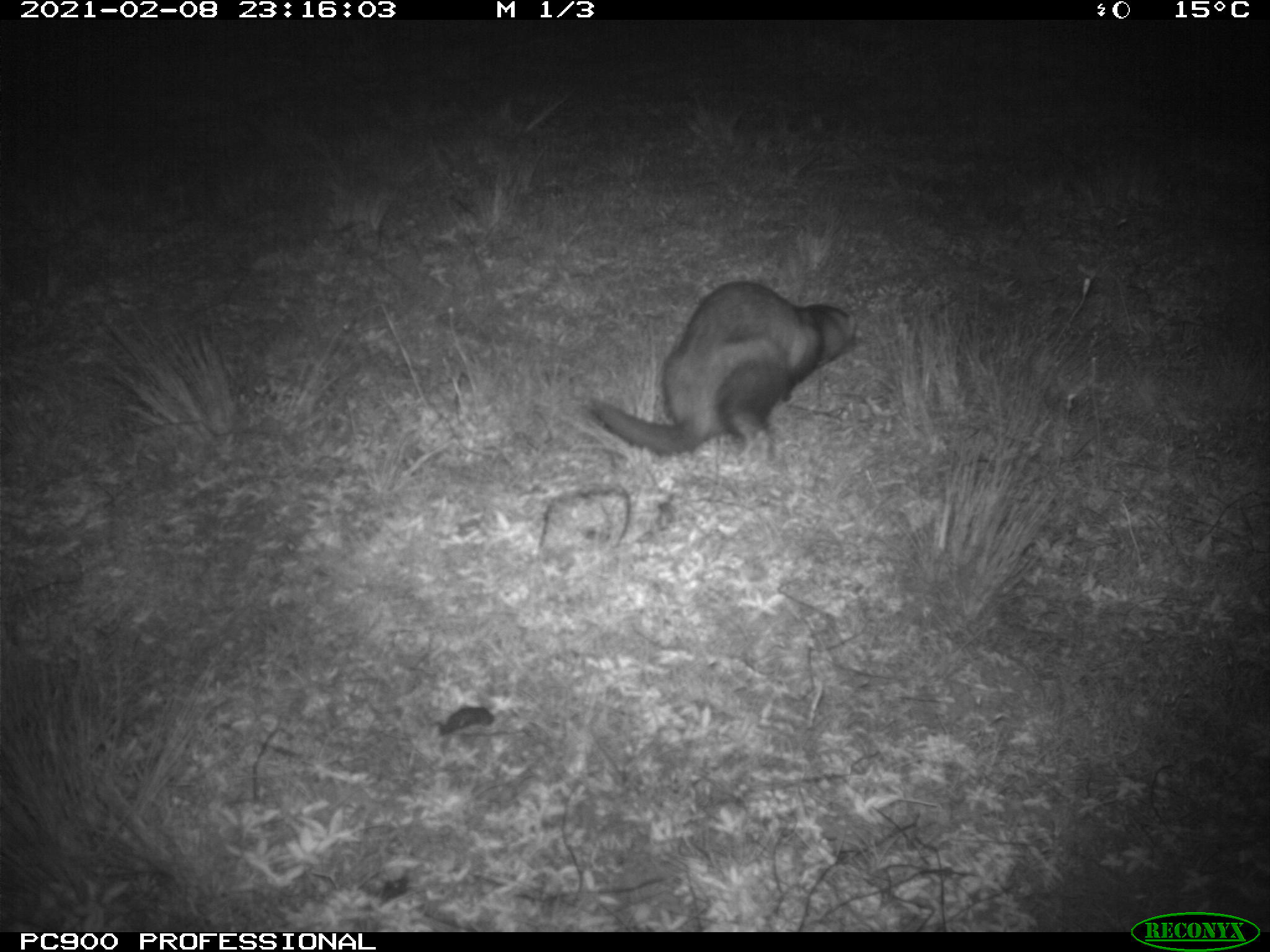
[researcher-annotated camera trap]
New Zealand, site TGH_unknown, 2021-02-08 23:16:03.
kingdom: Animalia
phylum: Chordata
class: Mammalia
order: Carnivora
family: Mustelidae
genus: Mustela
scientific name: Mustela furo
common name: ferret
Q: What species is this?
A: Ferret (Mustela furo).